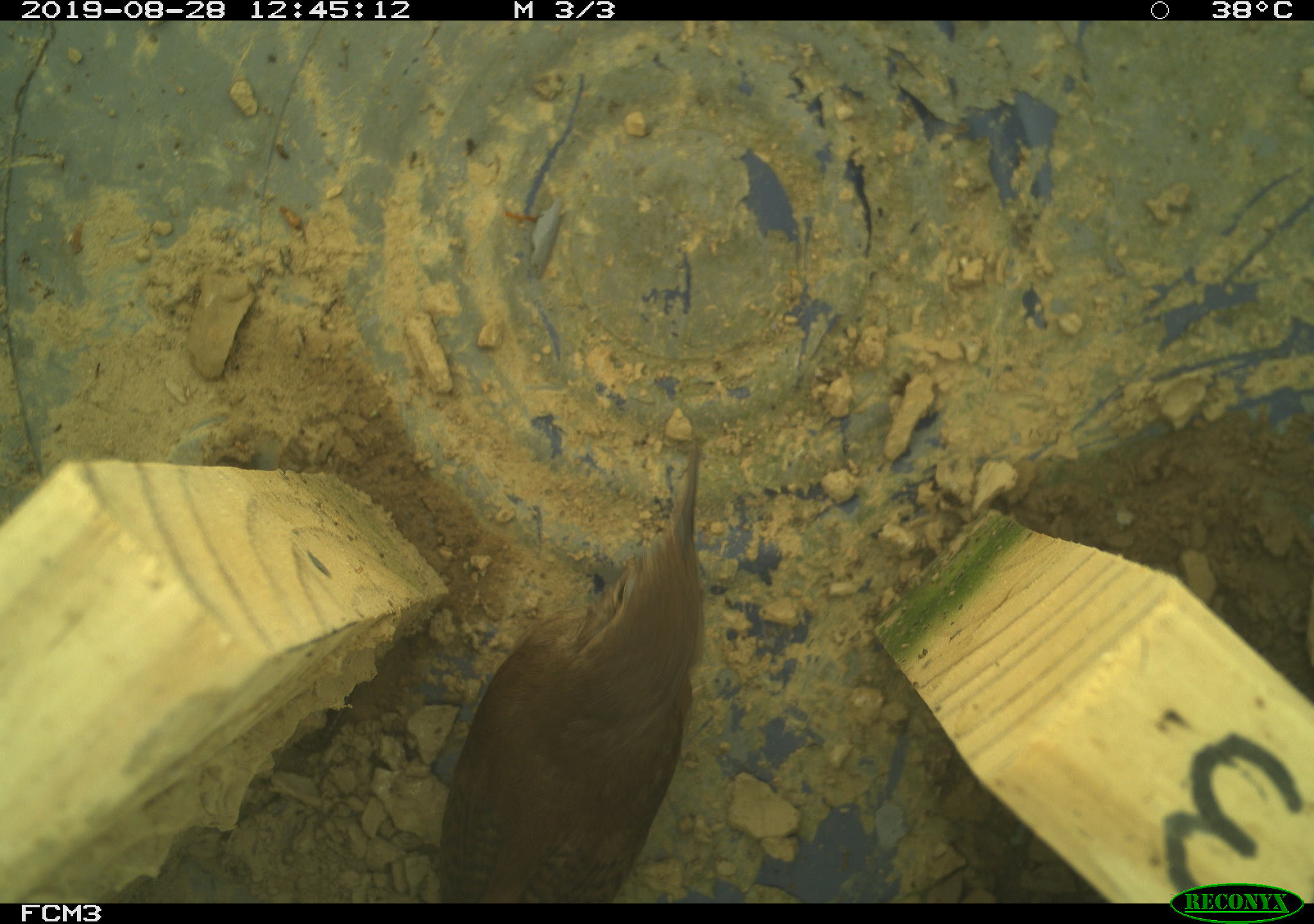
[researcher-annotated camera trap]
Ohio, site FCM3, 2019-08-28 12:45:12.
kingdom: Animalia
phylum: Chordata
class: Aves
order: Passeriformes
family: Troglodytidae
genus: Troglodytes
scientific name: Troglodytes aedon aedon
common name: northern house wren